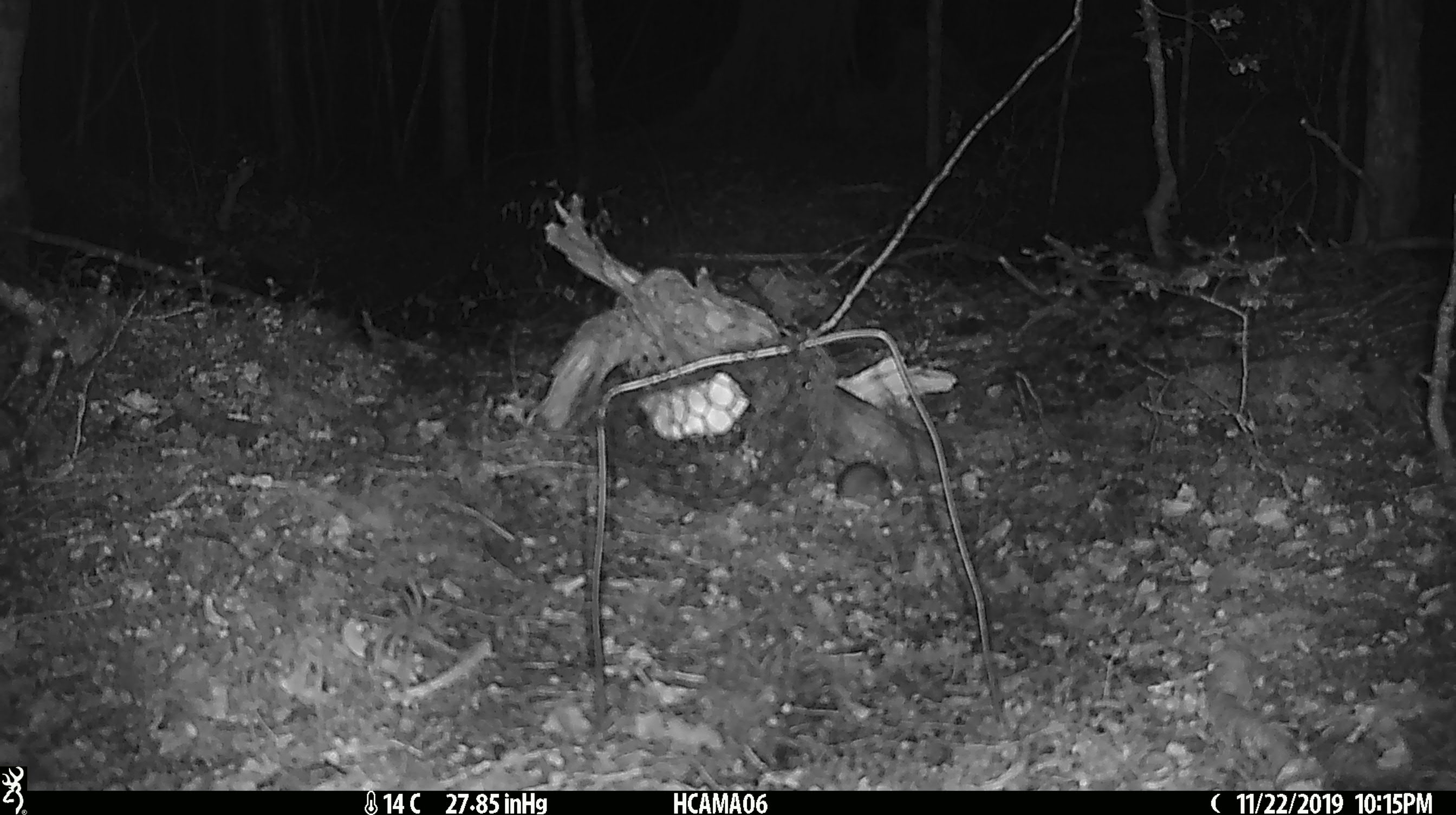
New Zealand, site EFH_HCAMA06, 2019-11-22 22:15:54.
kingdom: Animalia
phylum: Chordata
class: Mammalia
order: Rodentia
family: Muridae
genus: Mus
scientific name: Mus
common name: mouse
Mouse (Mus).